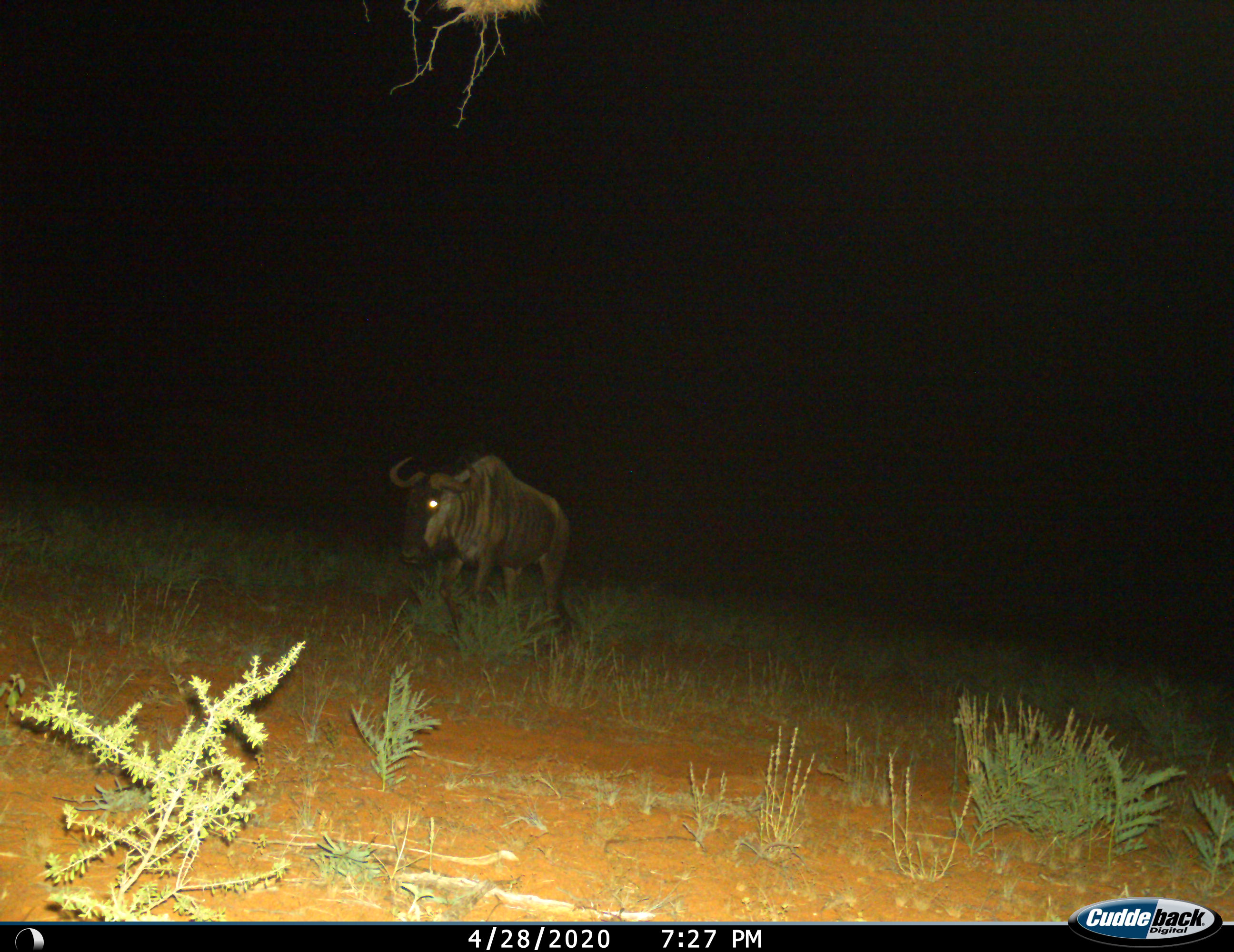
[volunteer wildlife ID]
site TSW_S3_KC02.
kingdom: Animalia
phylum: Chordata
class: Mammalia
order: Artiodactyla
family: Bovidae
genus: Connochaetes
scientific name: Connochaetes taurinus taurinus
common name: blue wildebeest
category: wildebeestblue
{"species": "wildebeestblue (blue wildebeest) (Connochaetes taurinus taurinus)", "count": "1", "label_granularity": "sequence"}